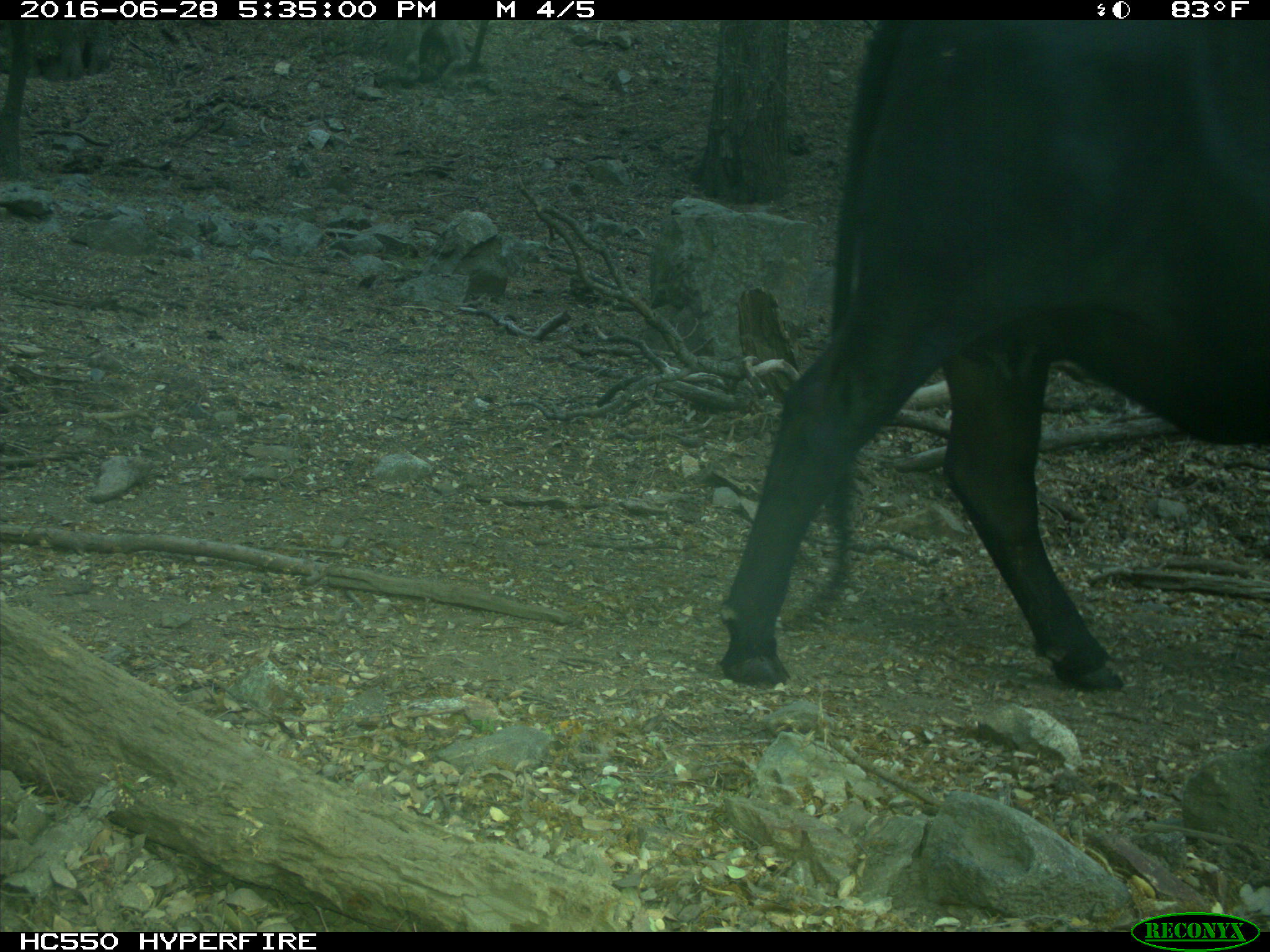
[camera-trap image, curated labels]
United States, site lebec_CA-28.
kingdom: Animalia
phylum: Chordata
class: Mammalia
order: Artiodactyla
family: Bovidae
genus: Bos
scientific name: Bos taurus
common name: domestic cow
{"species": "Bos taurus (domestic cow)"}